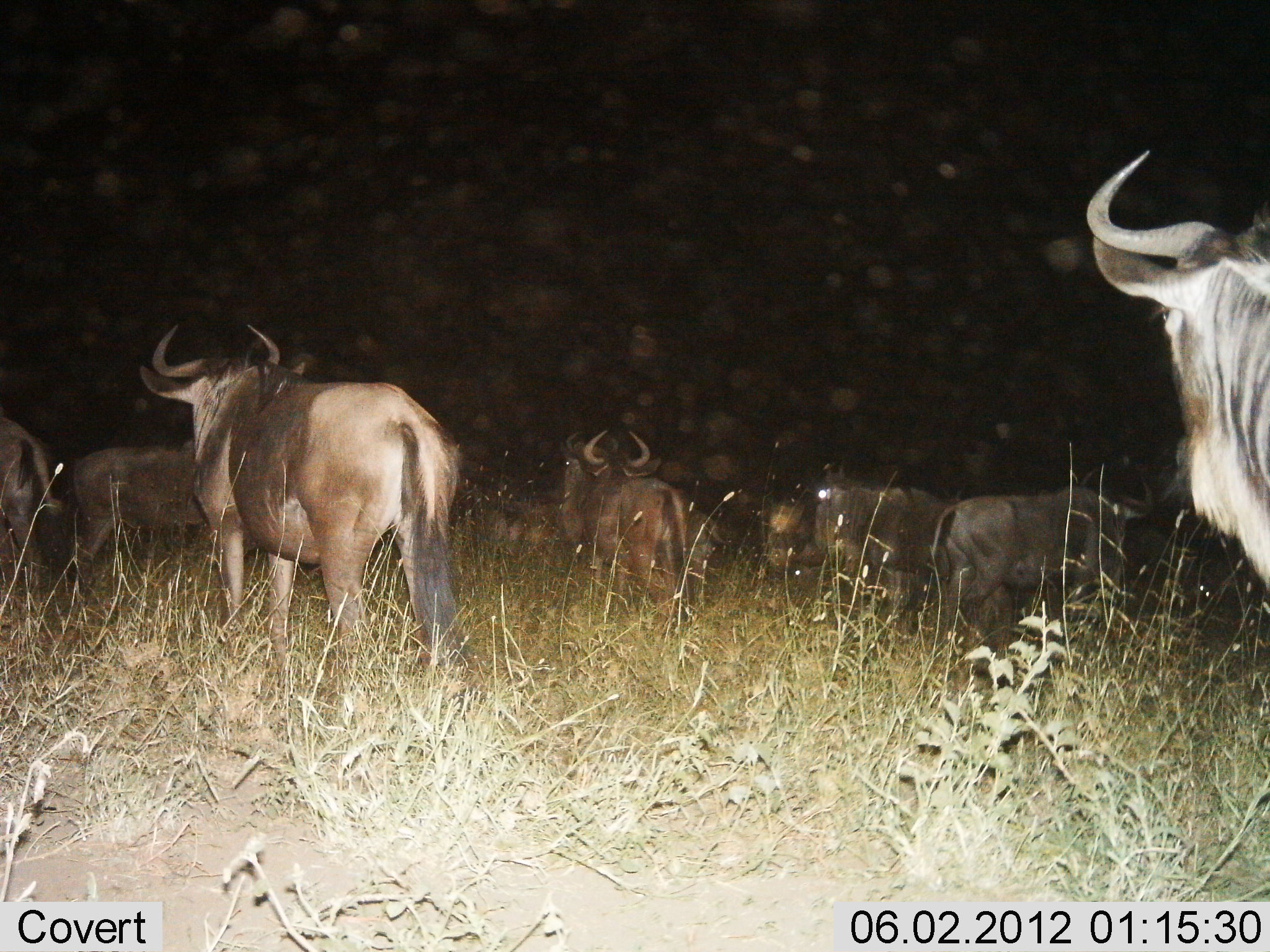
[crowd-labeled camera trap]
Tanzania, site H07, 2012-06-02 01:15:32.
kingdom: Animalia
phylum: Chordata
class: Mammalia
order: Artiodactyla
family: Bovidae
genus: Connochaetes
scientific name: Connochaetes taurinus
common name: blue wildebeest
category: wildebeest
Wildebeest (blue wildebeest) (Connochaetes taurinus), count 9. Behavior (volunteer vote fractions): standing 80%, resting 20%, moving 40%, interacting 0%. Young present (vote fraction): 0%. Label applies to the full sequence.